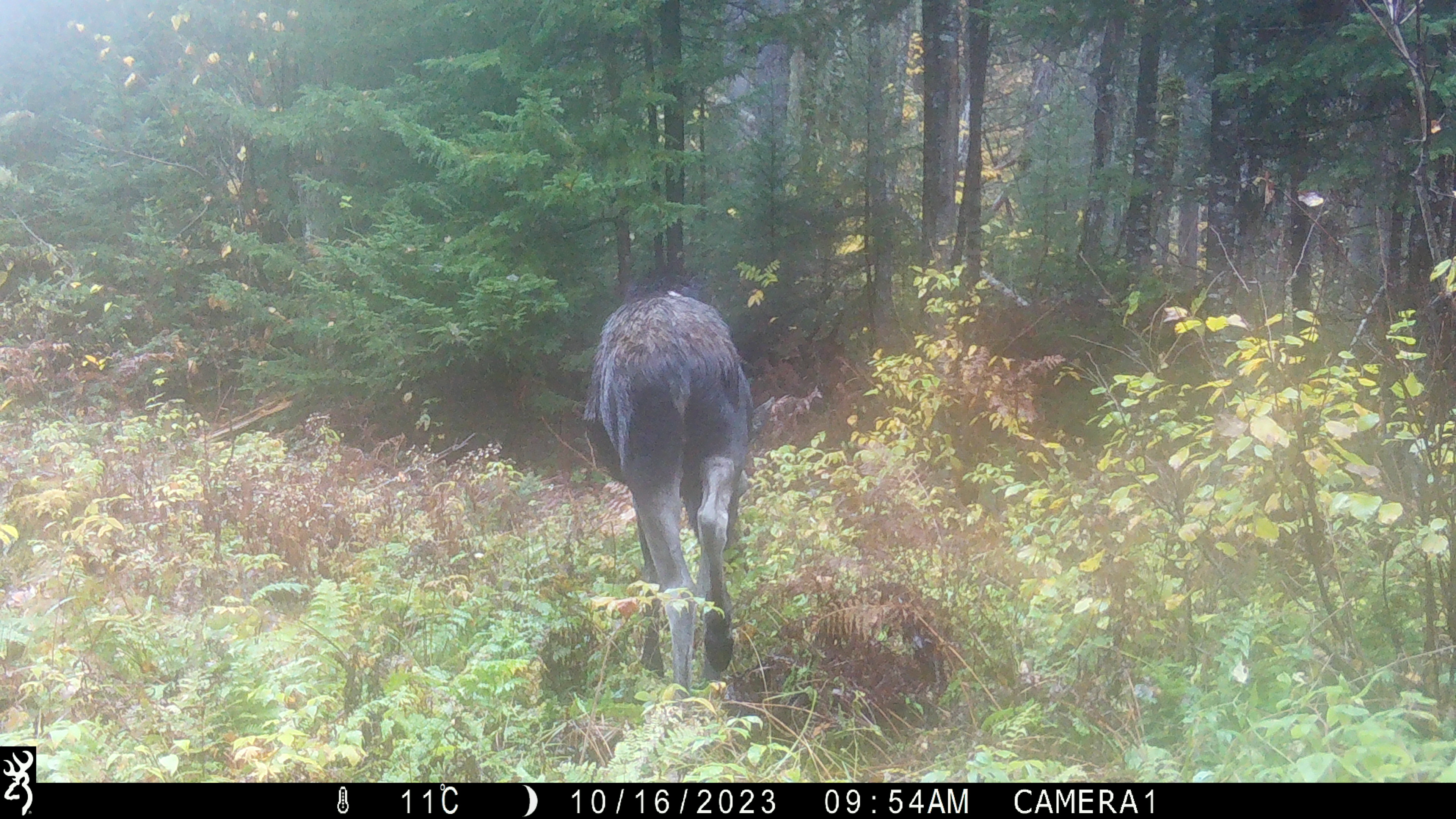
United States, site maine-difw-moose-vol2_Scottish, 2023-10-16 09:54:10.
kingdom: Animalia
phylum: Chordata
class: Mammalia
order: Artiodactyla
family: Cervidae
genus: Alces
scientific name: Alces alces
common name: moose